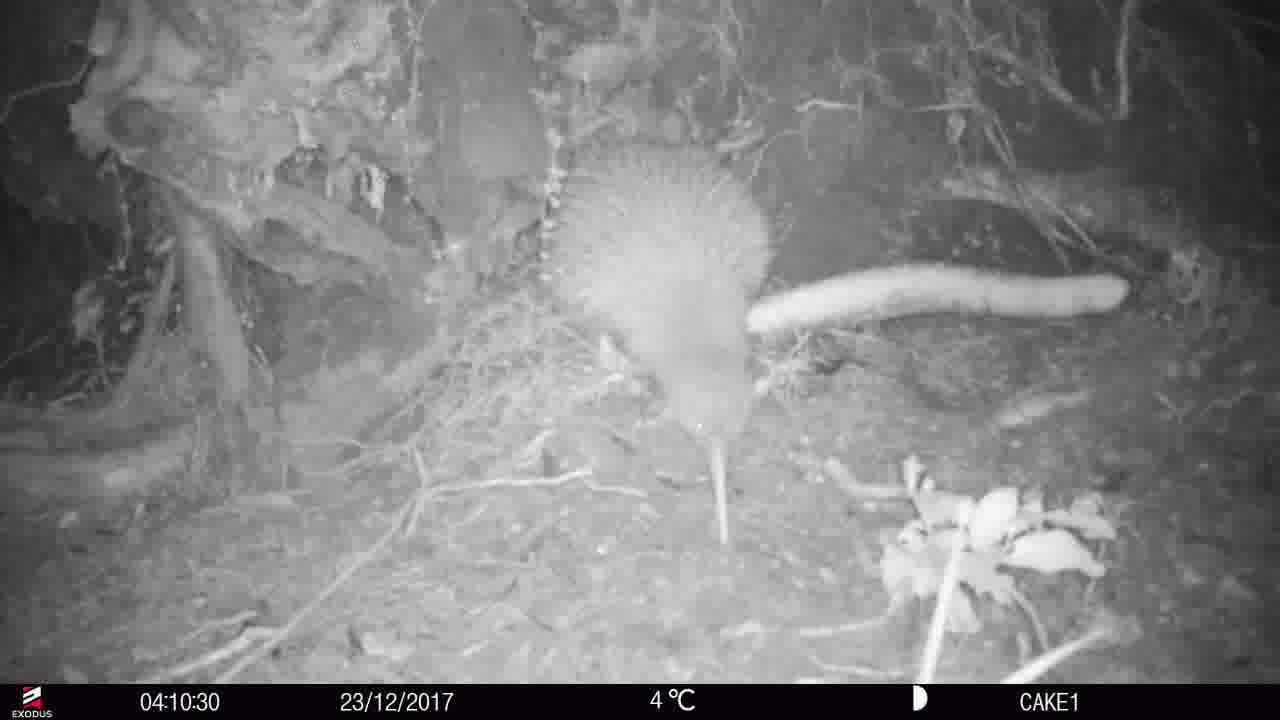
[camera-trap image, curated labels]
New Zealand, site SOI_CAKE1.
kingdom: Animalia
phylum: Chordata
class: Aves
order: Apterygiformes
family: Apterygidae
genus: Apteryx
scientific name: Apteryx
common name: kiwi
Kiwi (Apteryx).